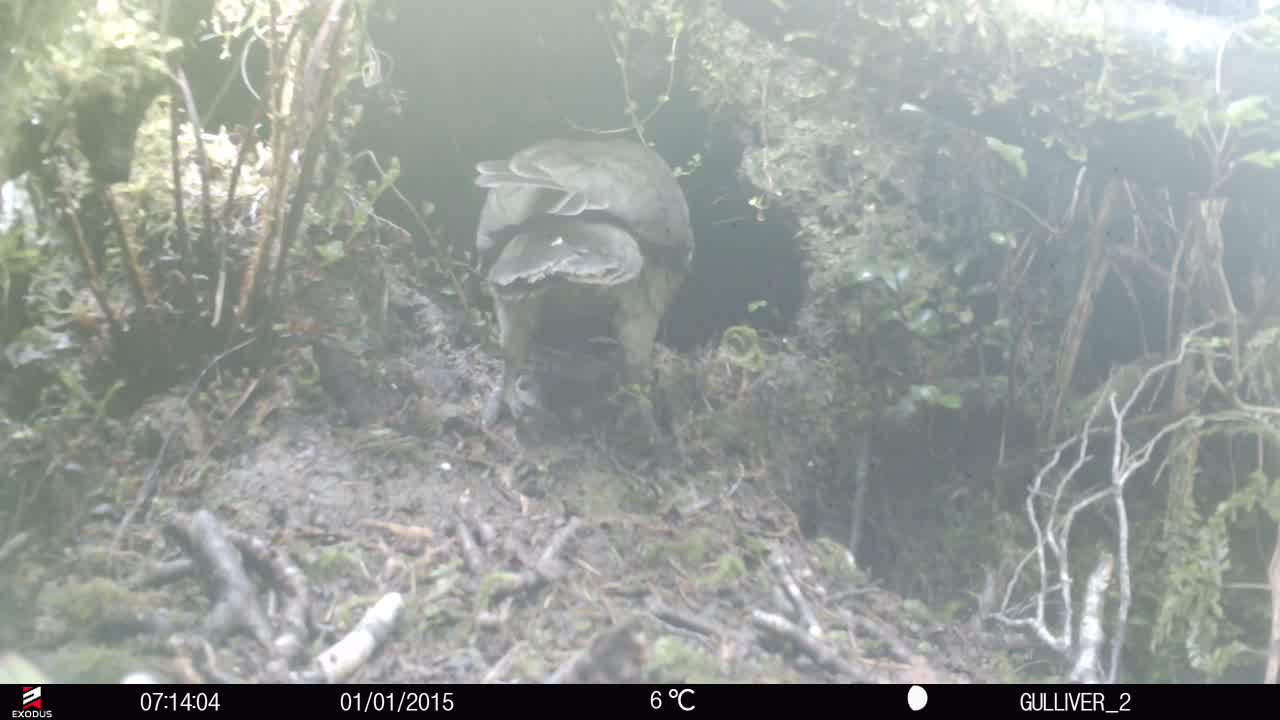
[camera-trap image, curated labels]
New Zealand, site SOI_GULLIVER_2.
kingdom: Animalia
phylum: Chordata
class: Aves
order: Psittaciformes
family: Strigopidae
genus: Nestor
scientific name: Nestor notabilis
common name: kea